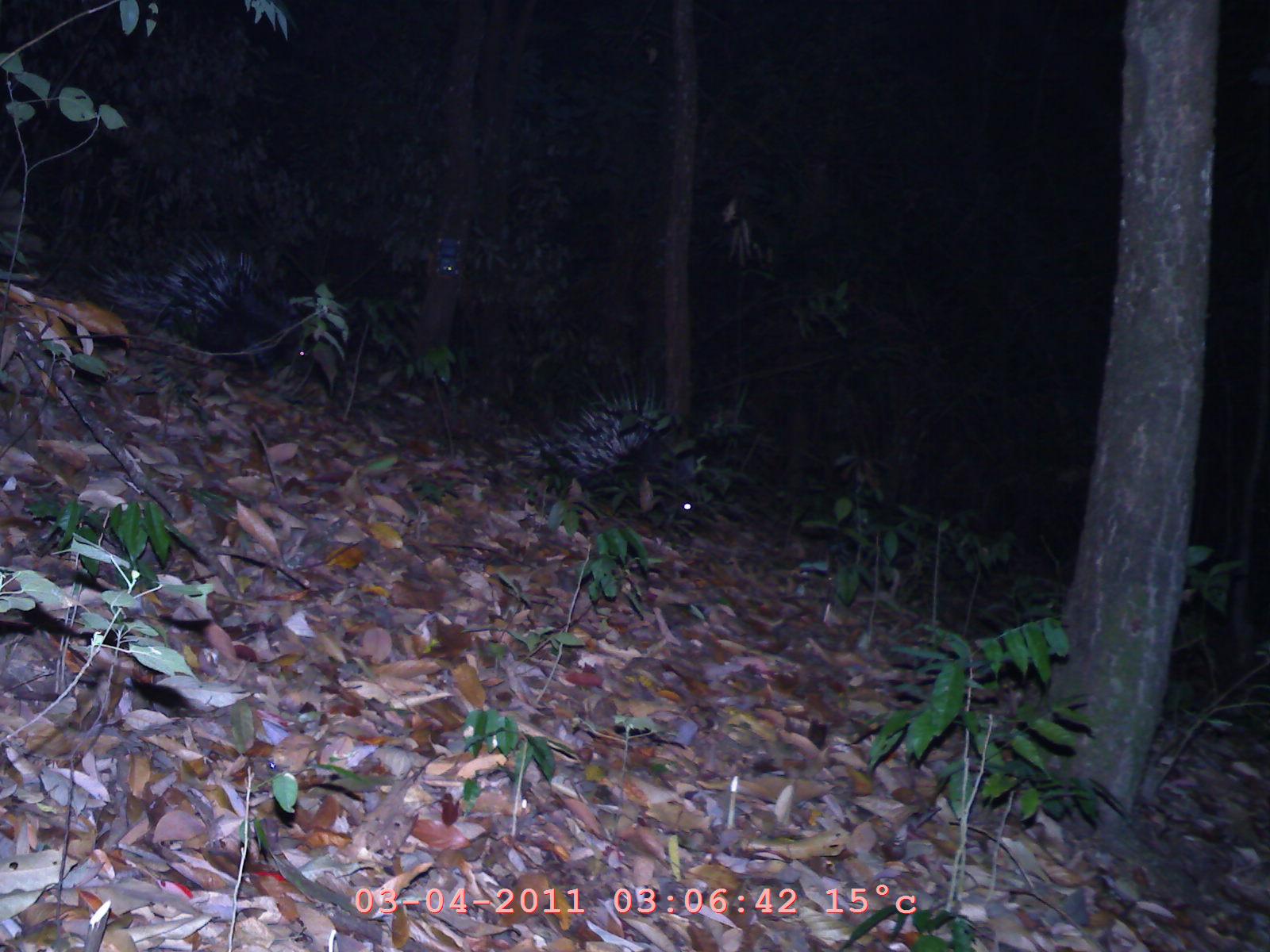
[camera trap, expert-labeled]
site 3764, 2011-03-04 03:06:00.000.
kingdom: Animalia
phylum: Chordata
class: Mammalia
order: Rodentia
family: Hystricidae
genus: Hystrix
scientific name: Hystrix brachyura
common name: east asian porcupine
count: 2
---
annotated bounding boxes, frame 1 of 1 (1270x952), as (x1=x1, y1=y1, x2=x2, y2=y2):
hystrix brachyura: (x1=86, y1=230, x2=316, y2=381); (x1=512, y1=375, x2=701, y2=528)